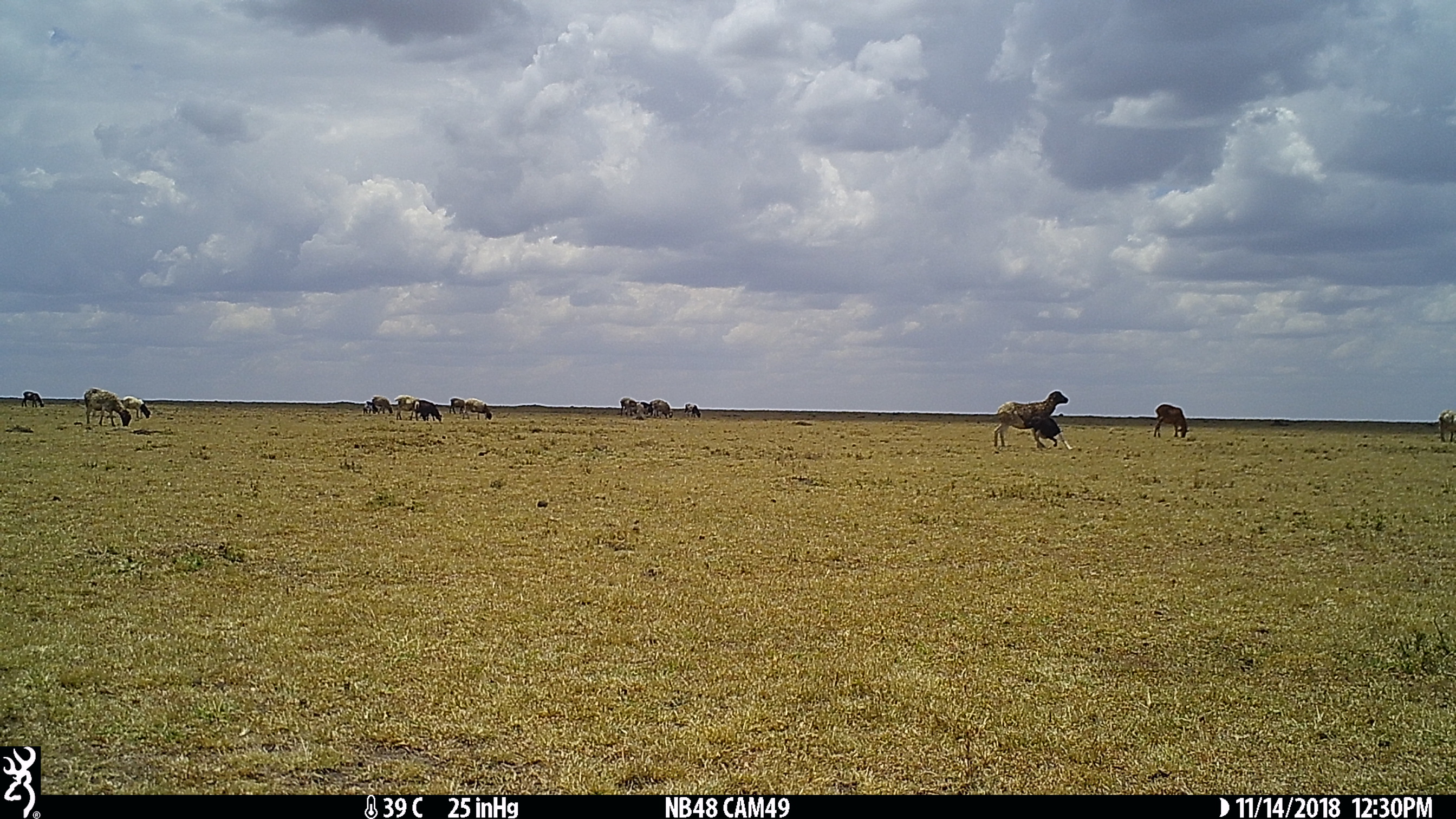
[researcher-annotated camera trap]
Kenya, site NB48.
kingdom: Animalia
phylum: Chordata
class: Mammalia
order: Artiodactyla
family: Bovidae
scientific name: Bovidae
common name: sheep or goat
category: shoat